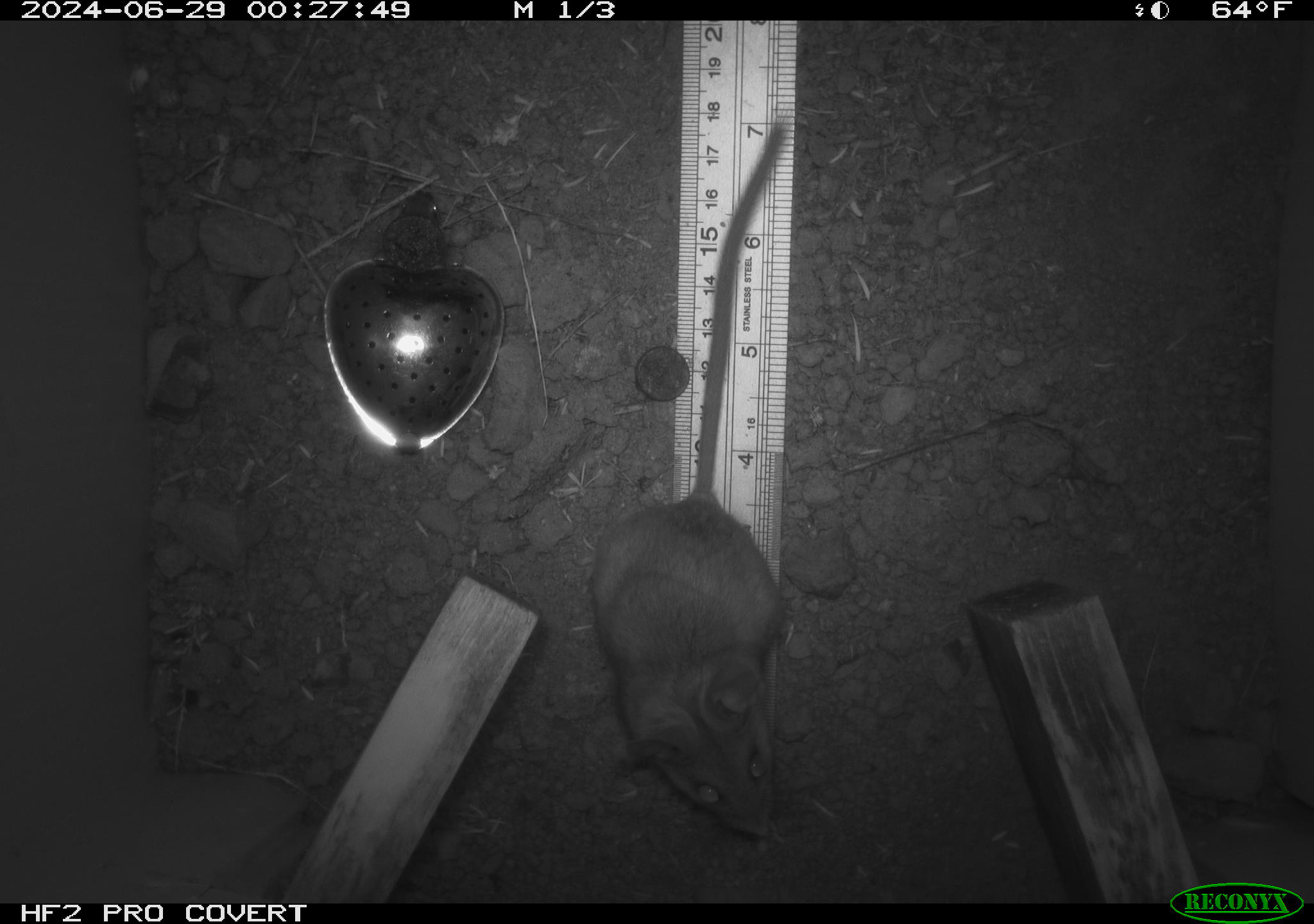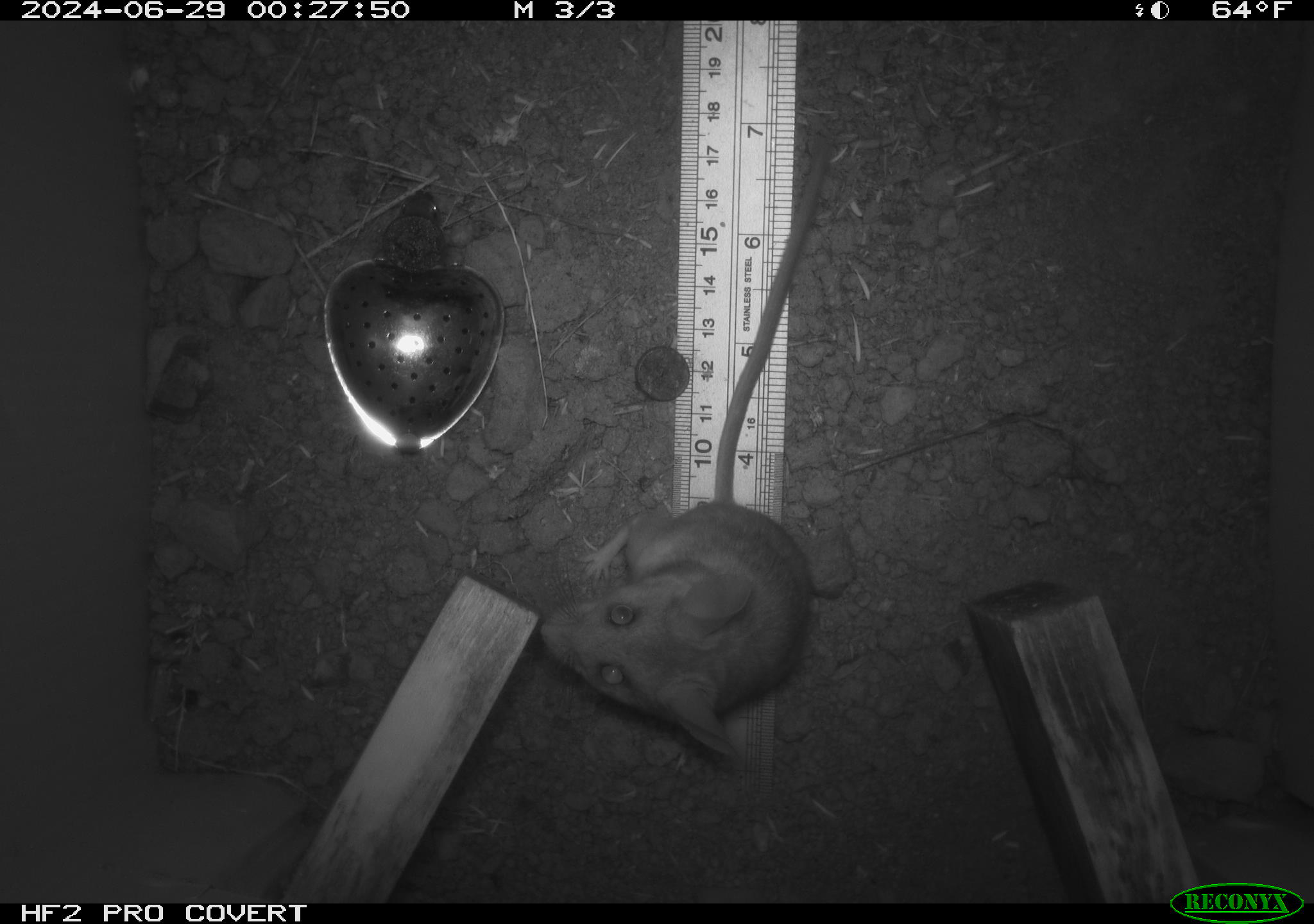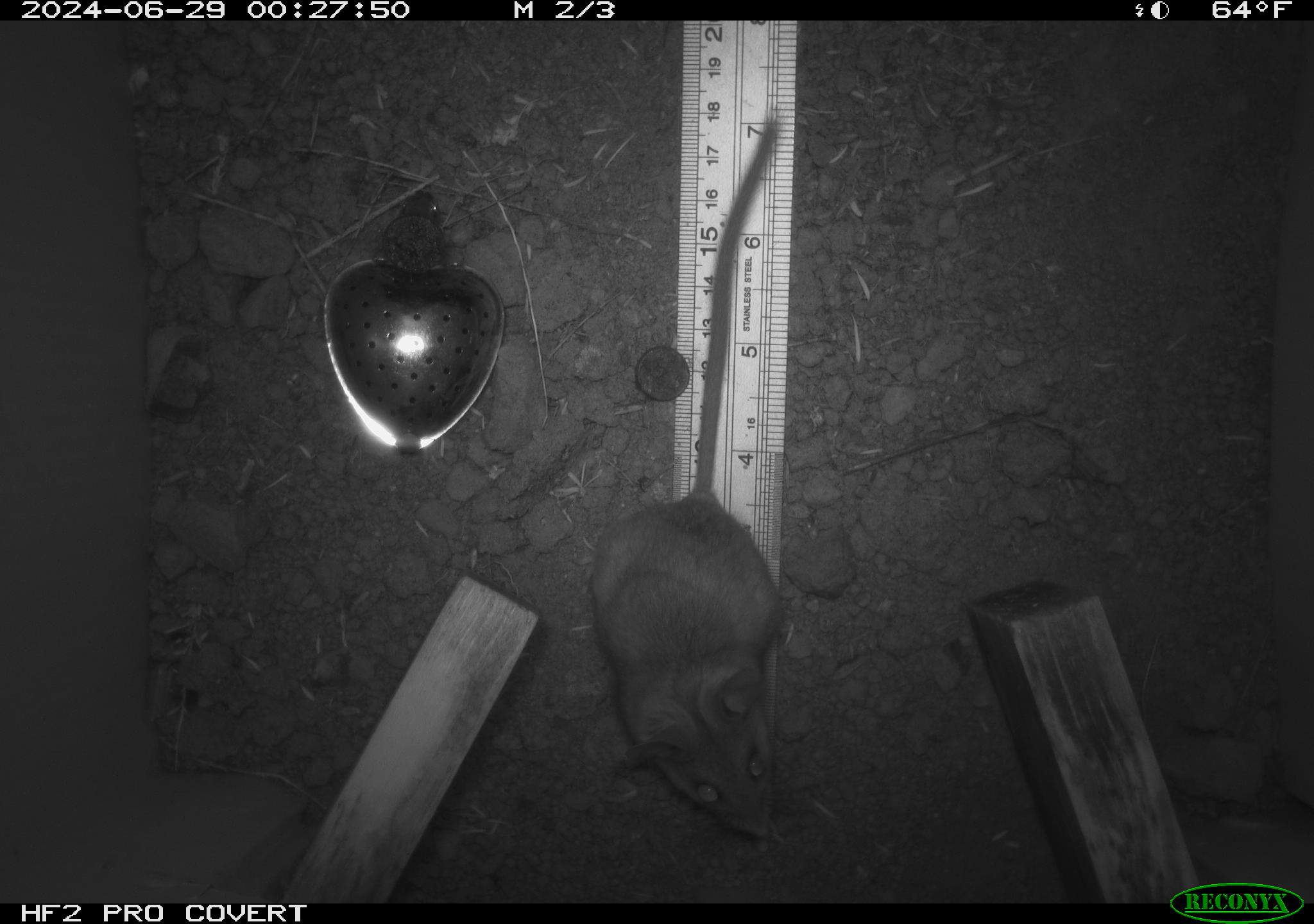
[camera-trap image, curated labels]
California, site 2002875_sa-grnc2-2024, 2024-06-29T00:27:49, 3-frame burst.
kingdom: Animalia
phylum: Chordata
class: Mammalia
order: Rodentia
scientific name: Rodentia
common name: rodent